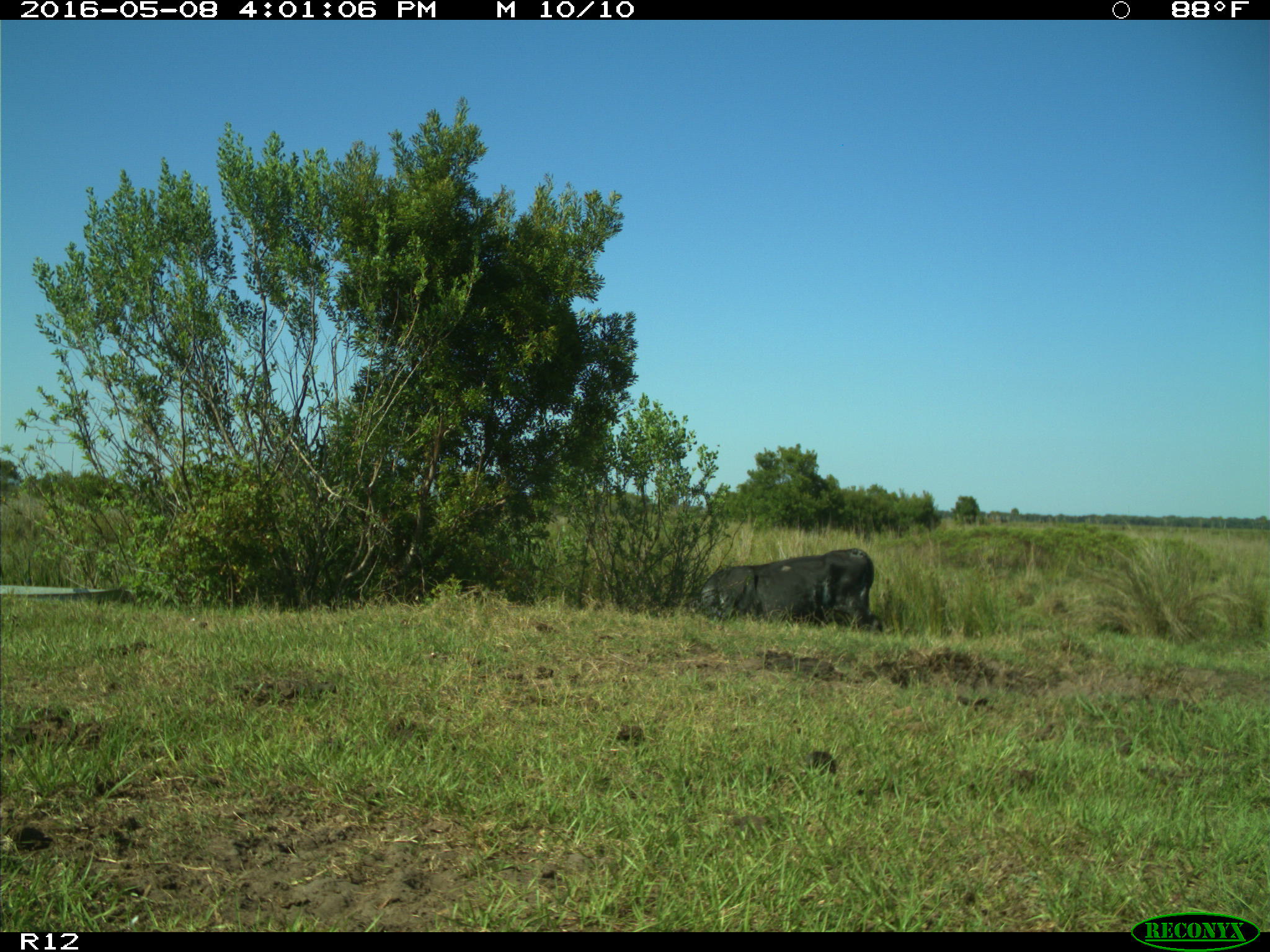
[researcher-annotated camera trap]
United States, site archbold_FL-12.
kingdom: Animalia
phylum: Chordata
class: Mammalia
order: Artiodactyla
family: Bovidae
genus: Bos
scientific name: Bos taurus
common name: domestic cow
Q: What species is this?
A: Bos taurus (domestic cow).